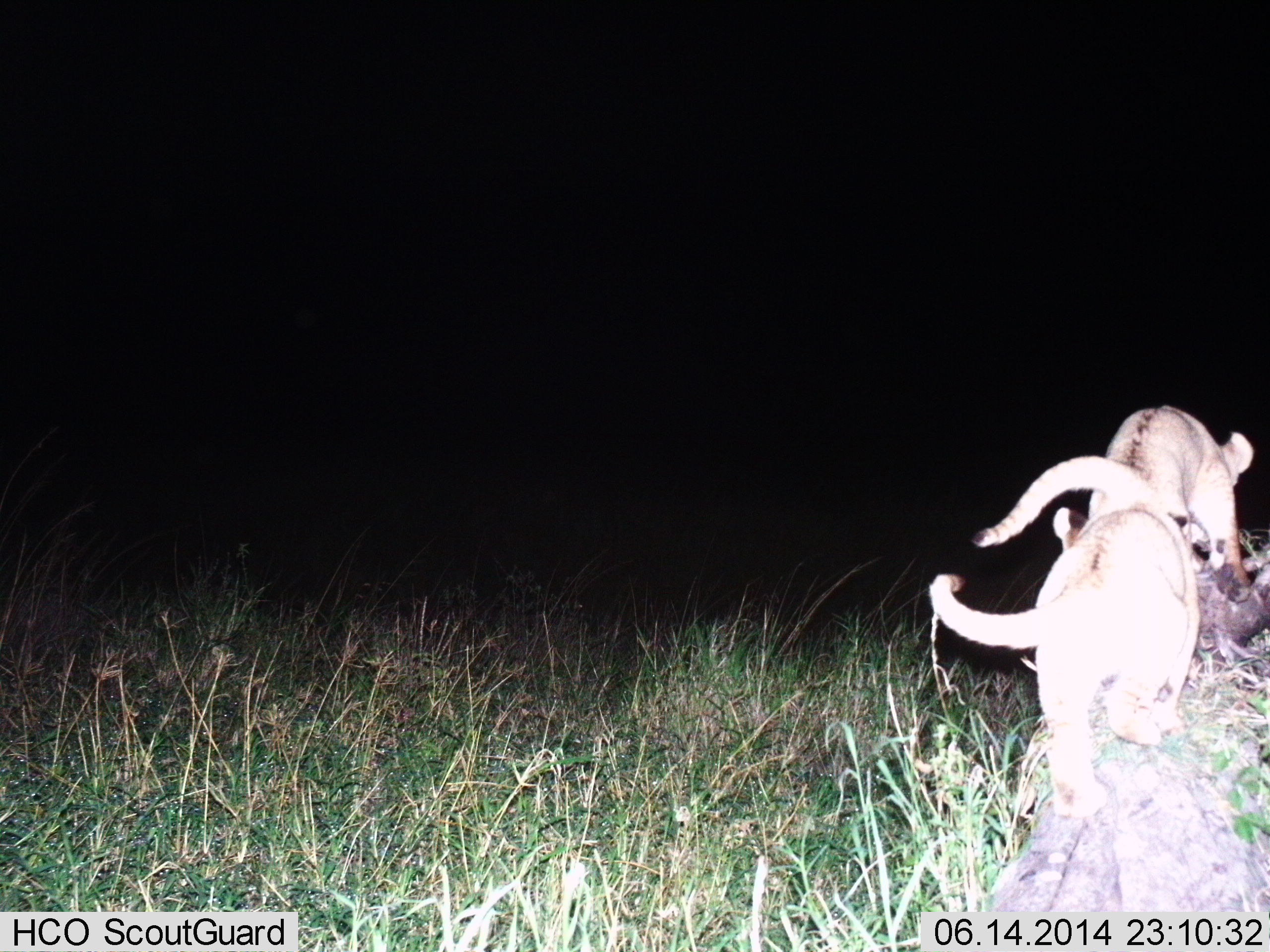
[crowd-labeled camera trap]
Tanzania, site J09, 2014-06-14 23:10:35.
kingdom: Animalia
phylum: Chordata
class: Mammalia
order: Carnivora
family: Felidae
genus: Panthera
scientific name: Panthera leo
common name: lion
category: lionfemale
Lionfemale (lion) (Panthera leo), count 2. Behavior (volunteer vote fractions): standing 0%, resting 0%, moving 82%, interacting 9%. Young present (vote fraction): 18%. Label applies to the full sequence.